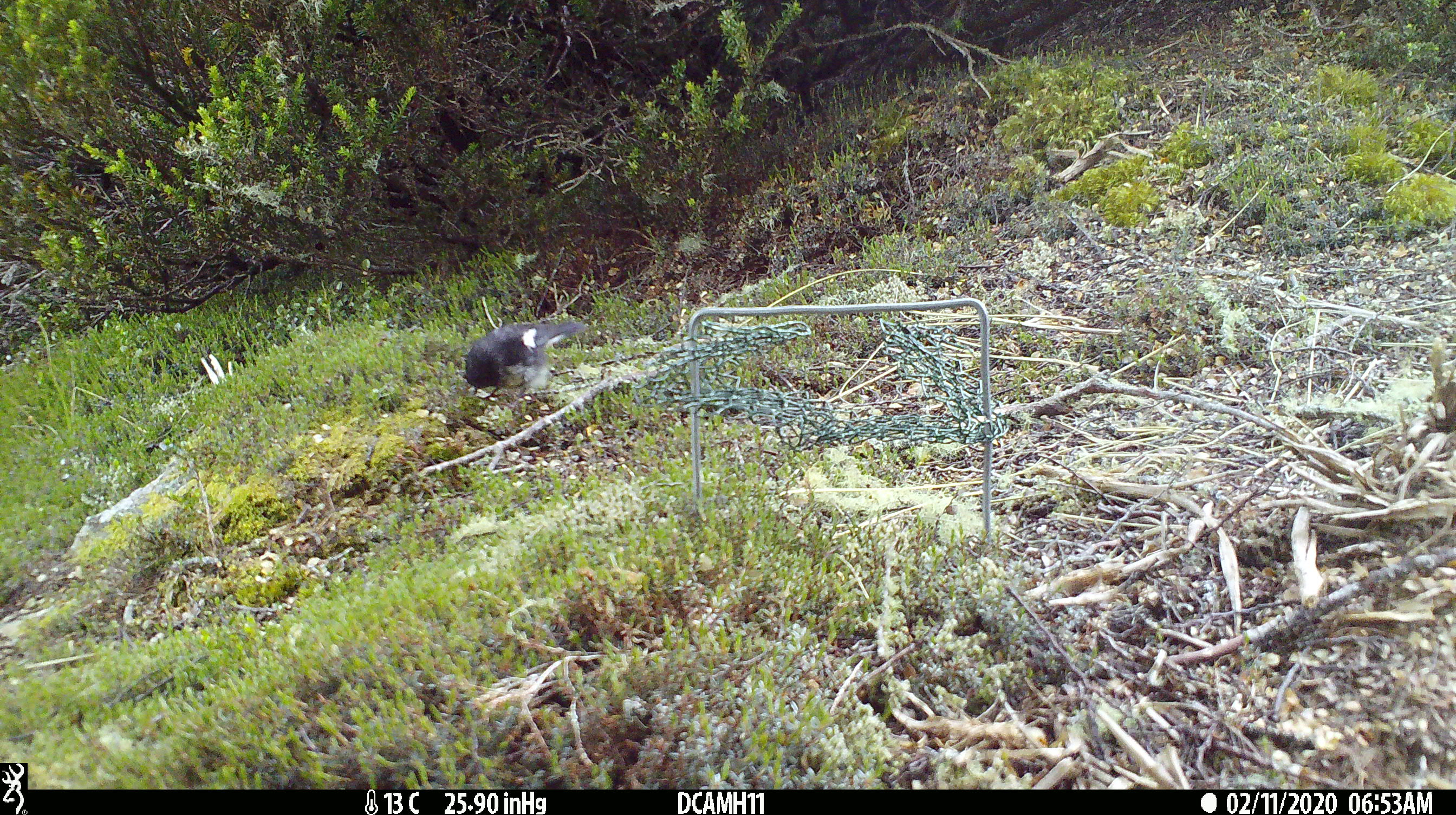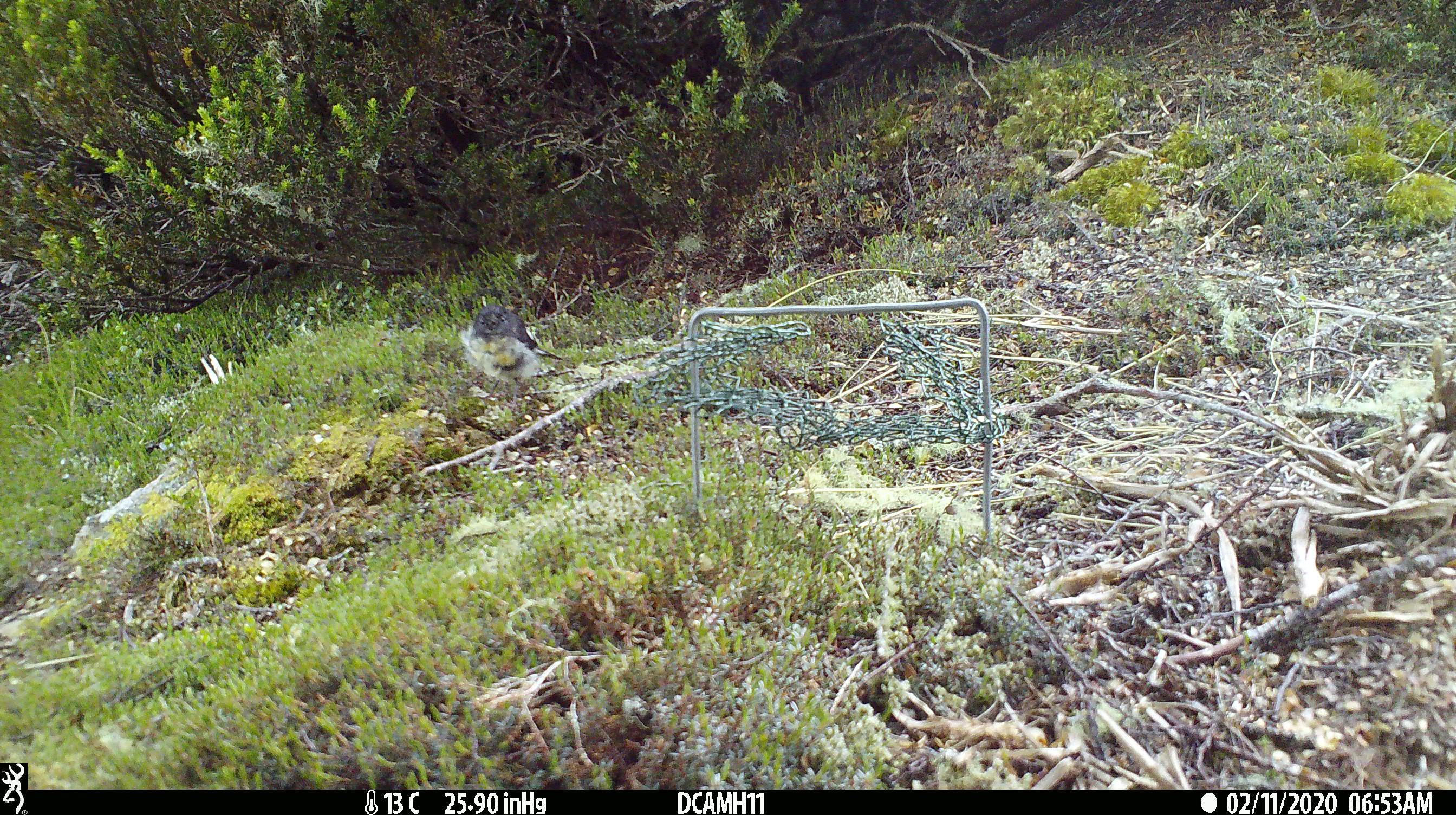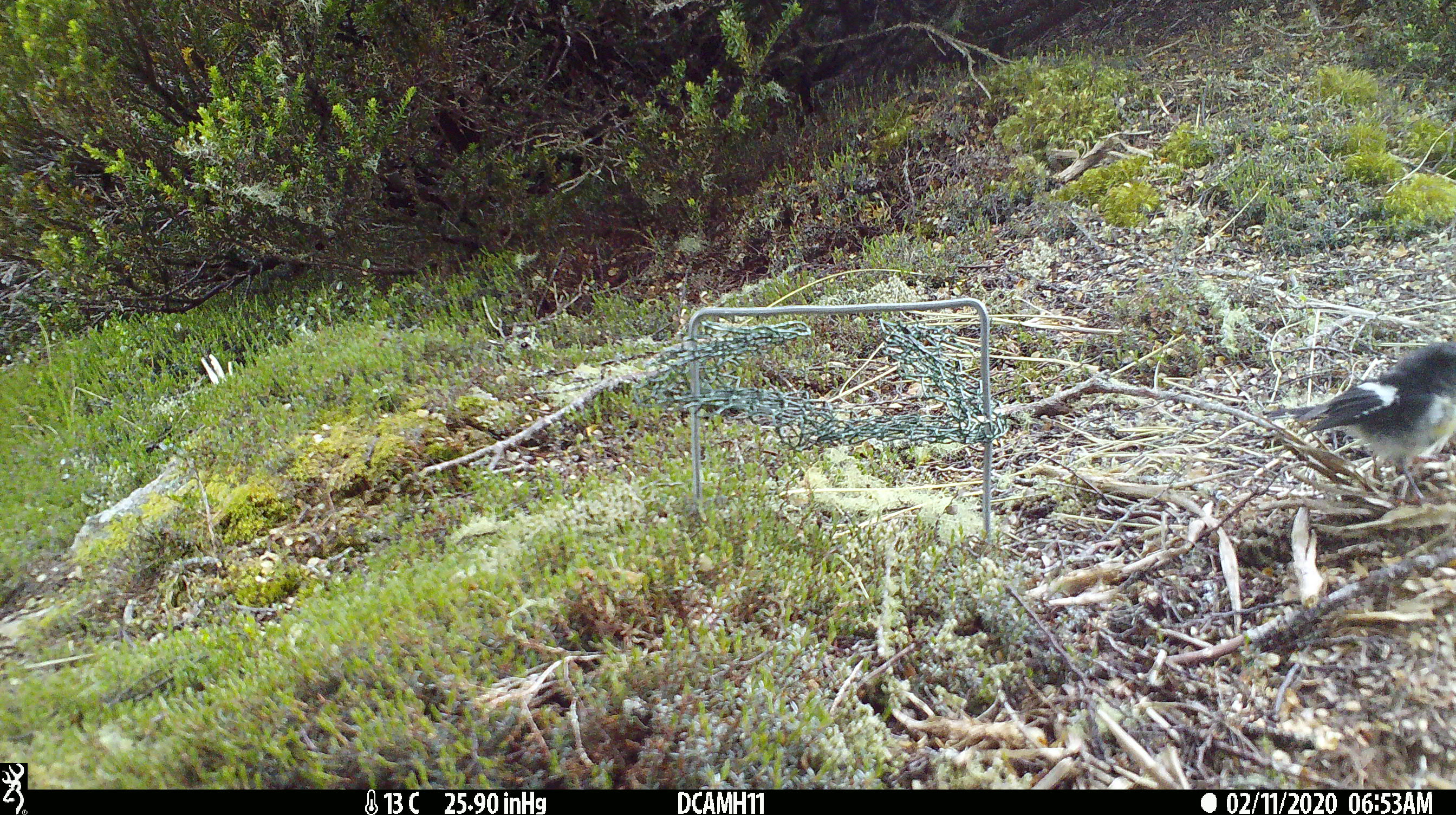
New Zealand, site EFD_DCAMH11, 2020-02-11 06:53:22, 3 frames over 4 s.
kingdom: Animalia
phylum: Chordata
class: Aves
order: Passeriformes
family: Petroicidae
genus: Petroica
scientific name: Petroica macrocephala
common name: tomtit